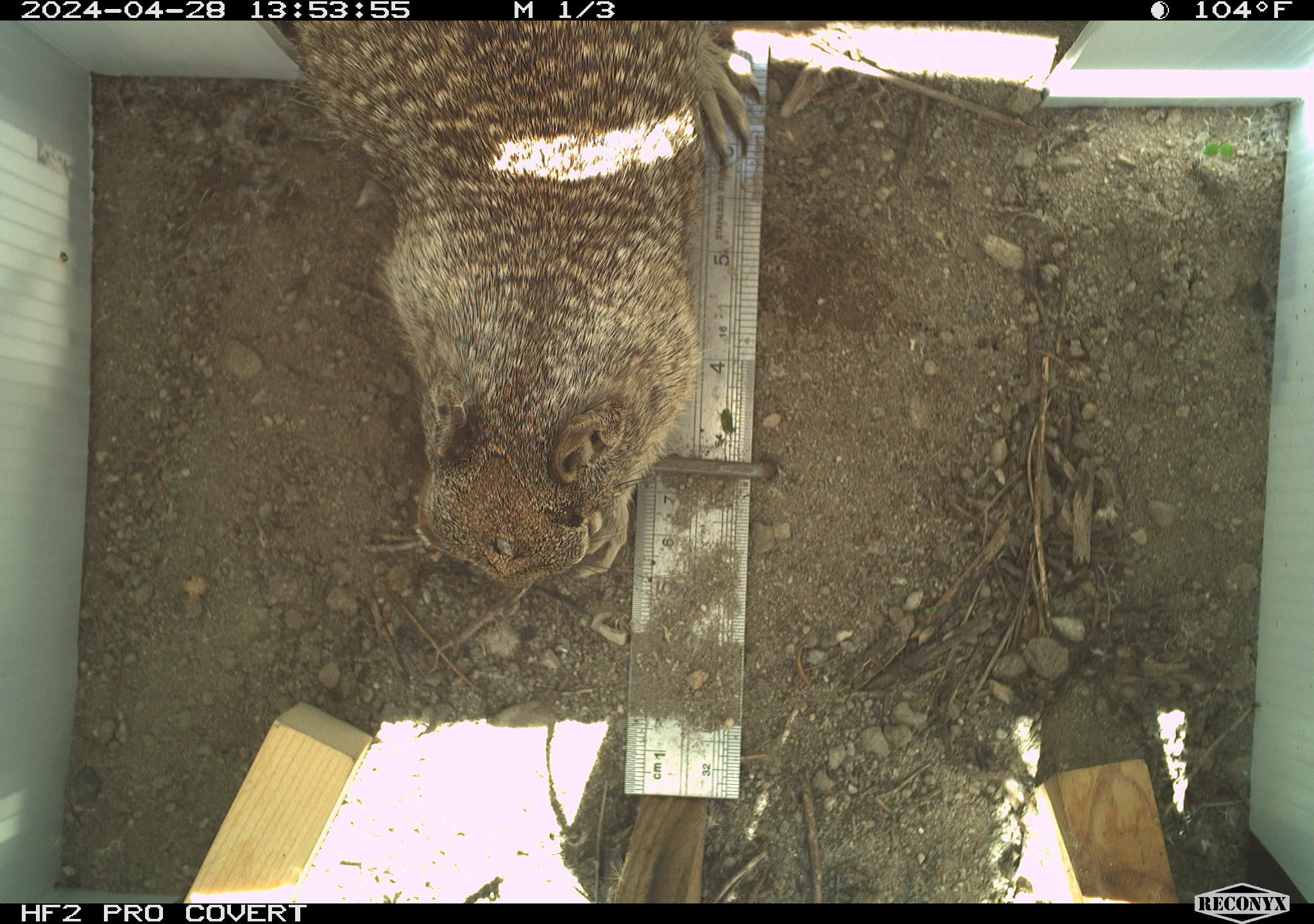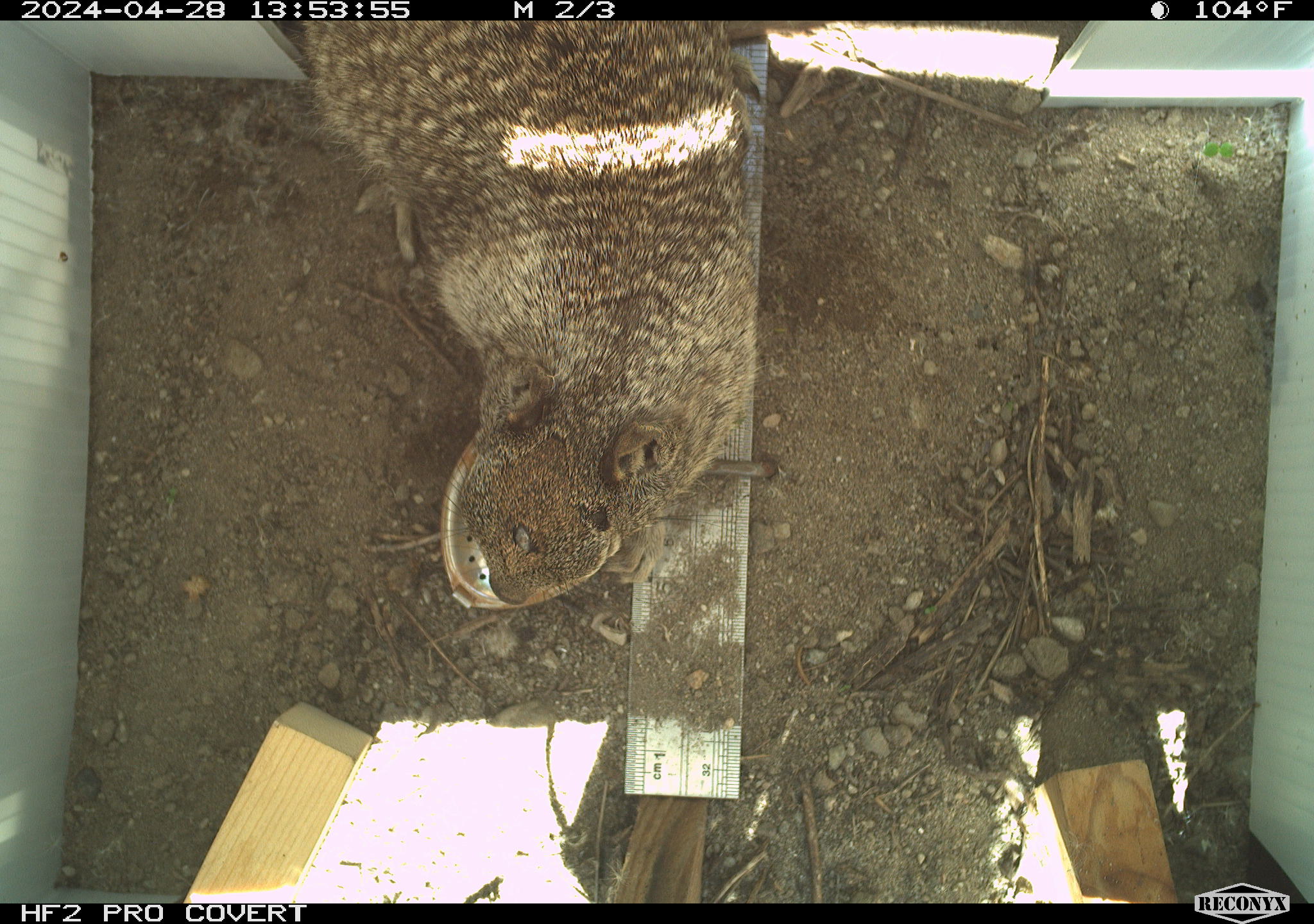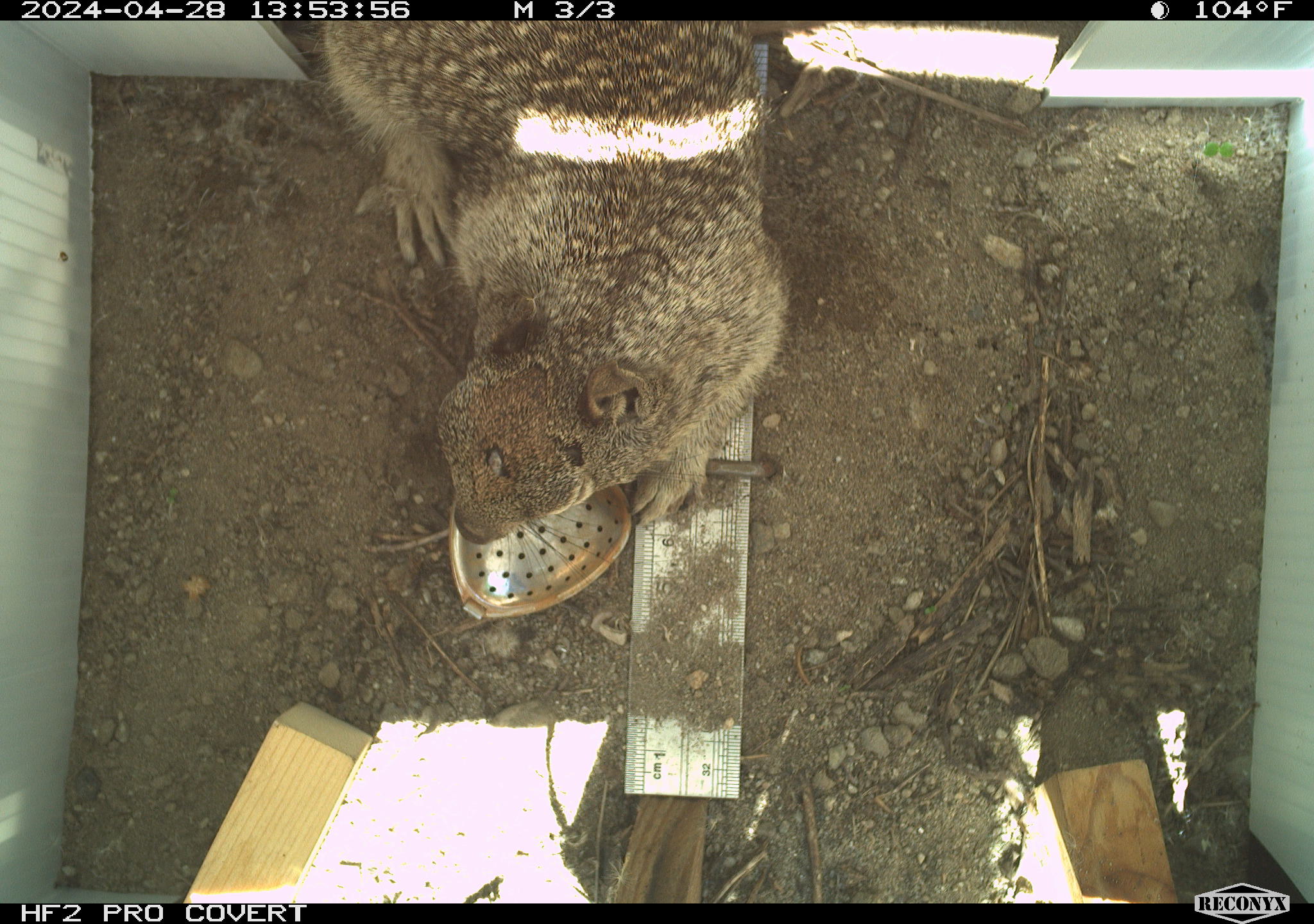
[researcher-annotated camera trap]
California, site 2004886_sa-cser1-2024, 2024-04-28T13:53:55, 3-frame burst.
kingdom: Animalia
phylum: Chordata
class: Mammalia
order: Rodentia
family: Sciuridae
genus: Otospermophilus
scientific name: Otospermophilus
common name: north american rock squirrels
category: otospermophilus species